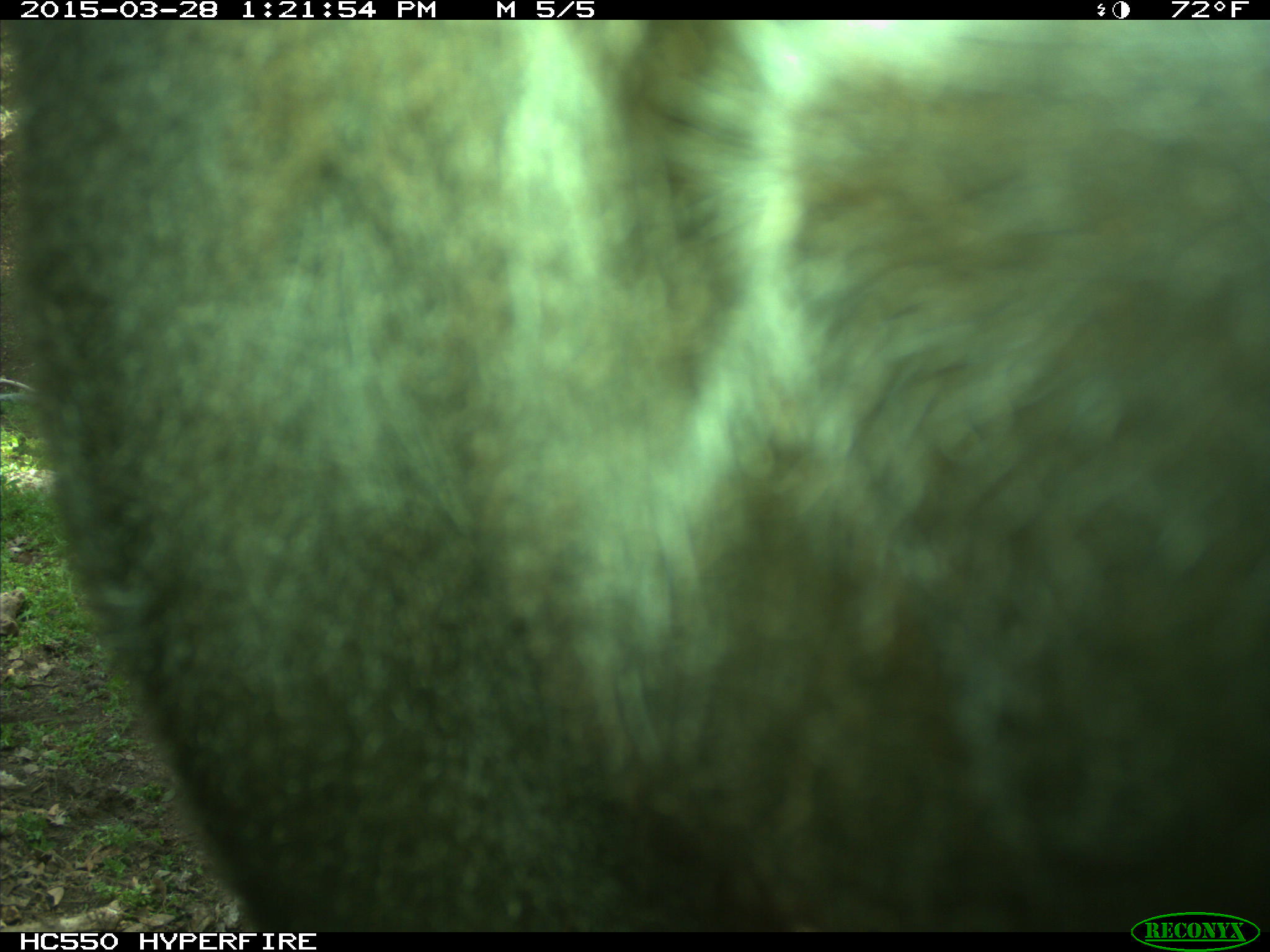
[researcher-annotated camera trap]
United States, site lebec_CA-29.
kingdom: Animalia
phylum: Chordata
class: Mammalia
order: Artiodactyla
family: Bovidae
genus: Bos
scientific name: Bos taurus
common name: domestic cow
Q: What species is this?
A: Bos taurus (domestic cow).